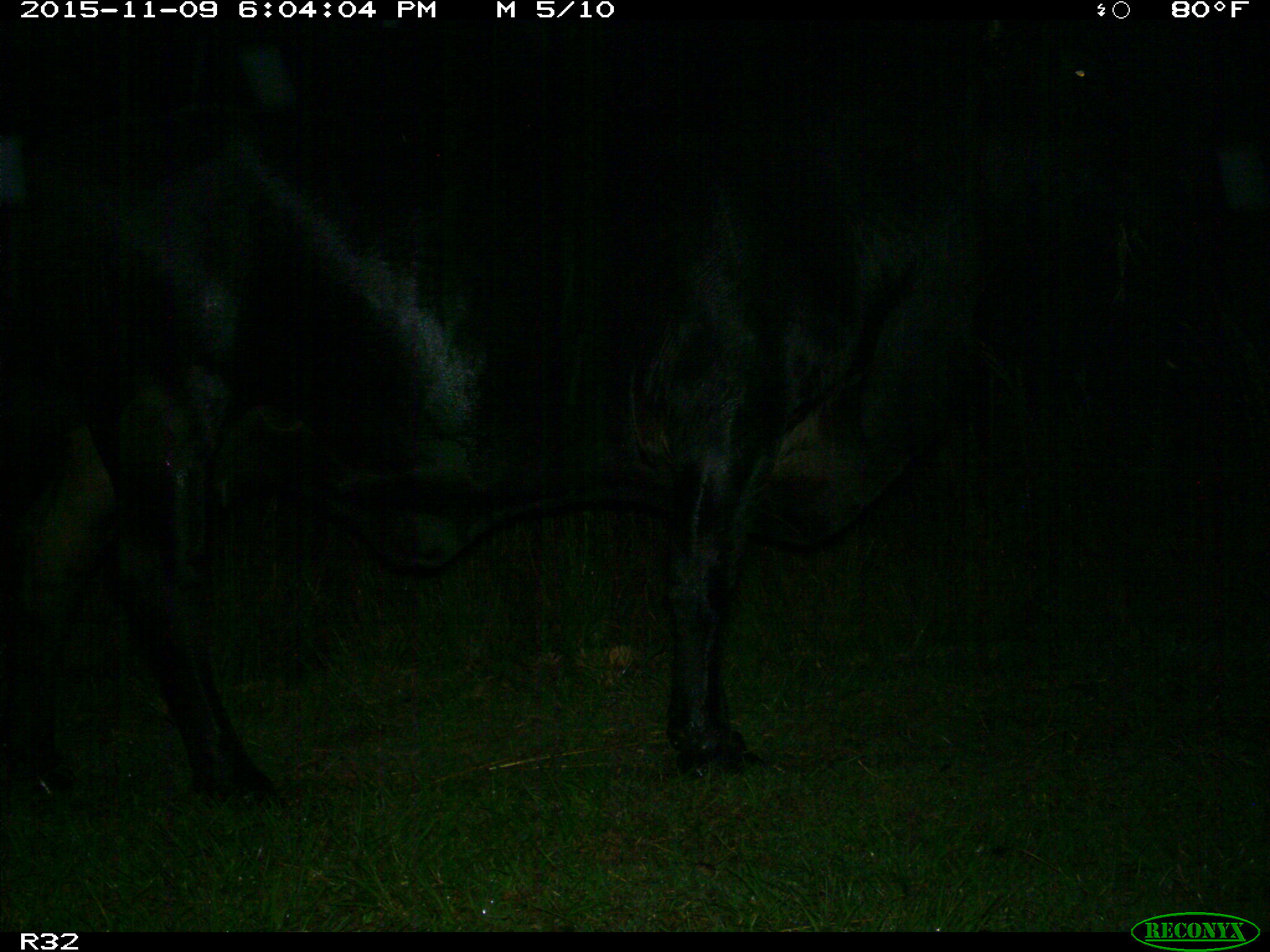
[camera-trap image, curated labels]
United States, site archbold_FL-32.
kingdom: Animalia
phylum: Chordata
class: Mammalia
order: Artiodactyla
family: Bovidae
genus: Bos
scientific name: Bos taurus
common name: domestic cow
Bos taurus (domestic cow).